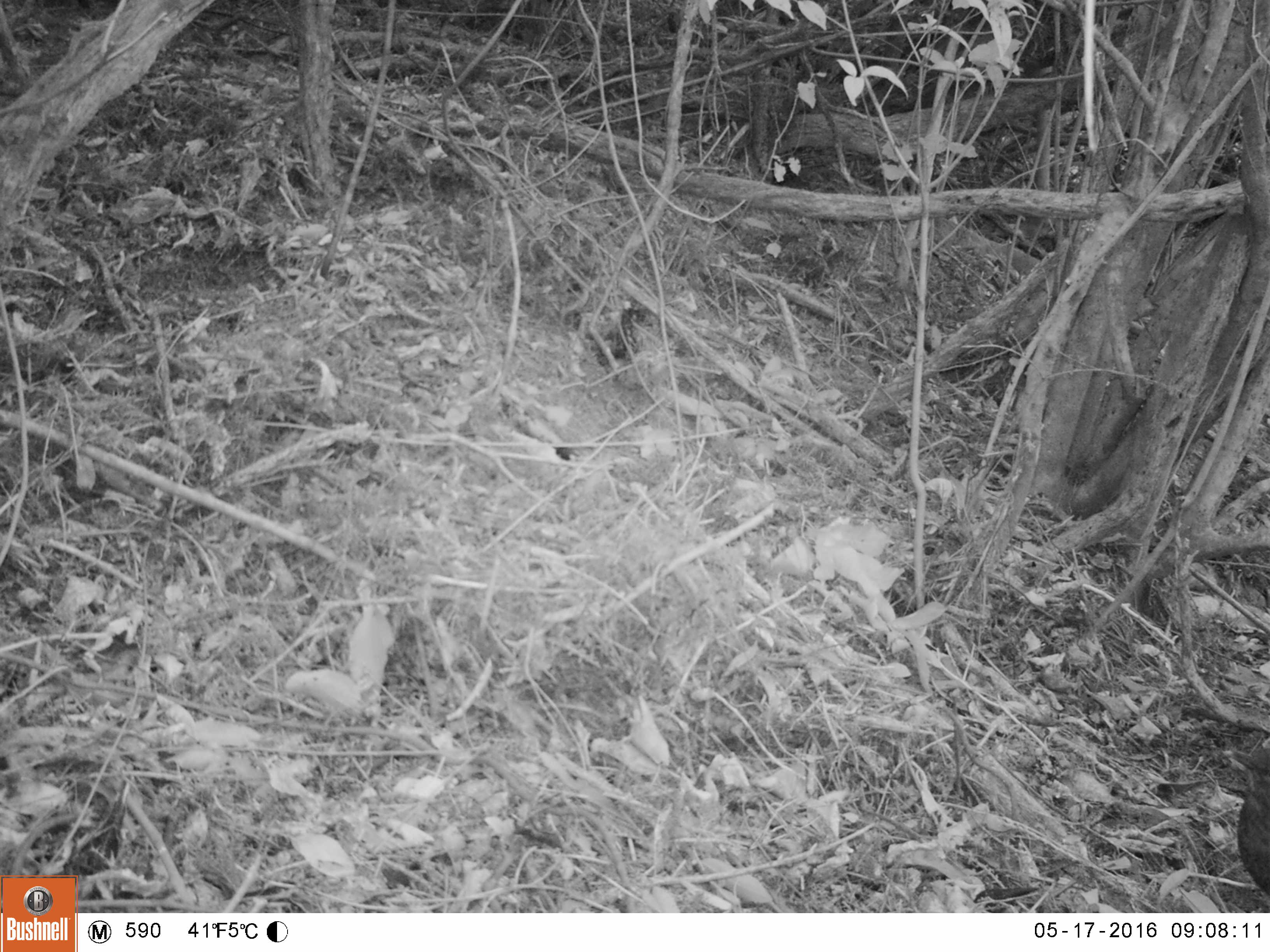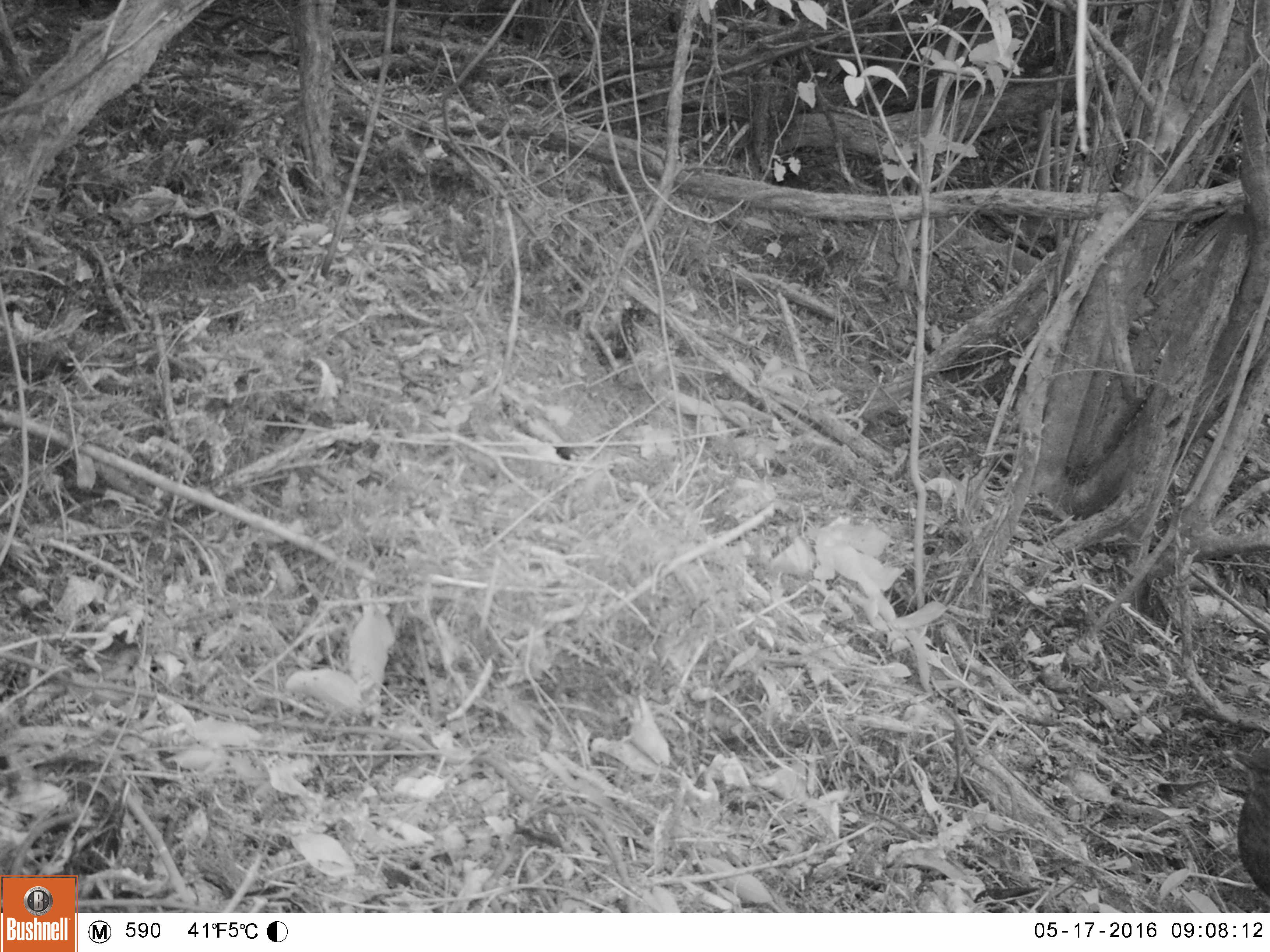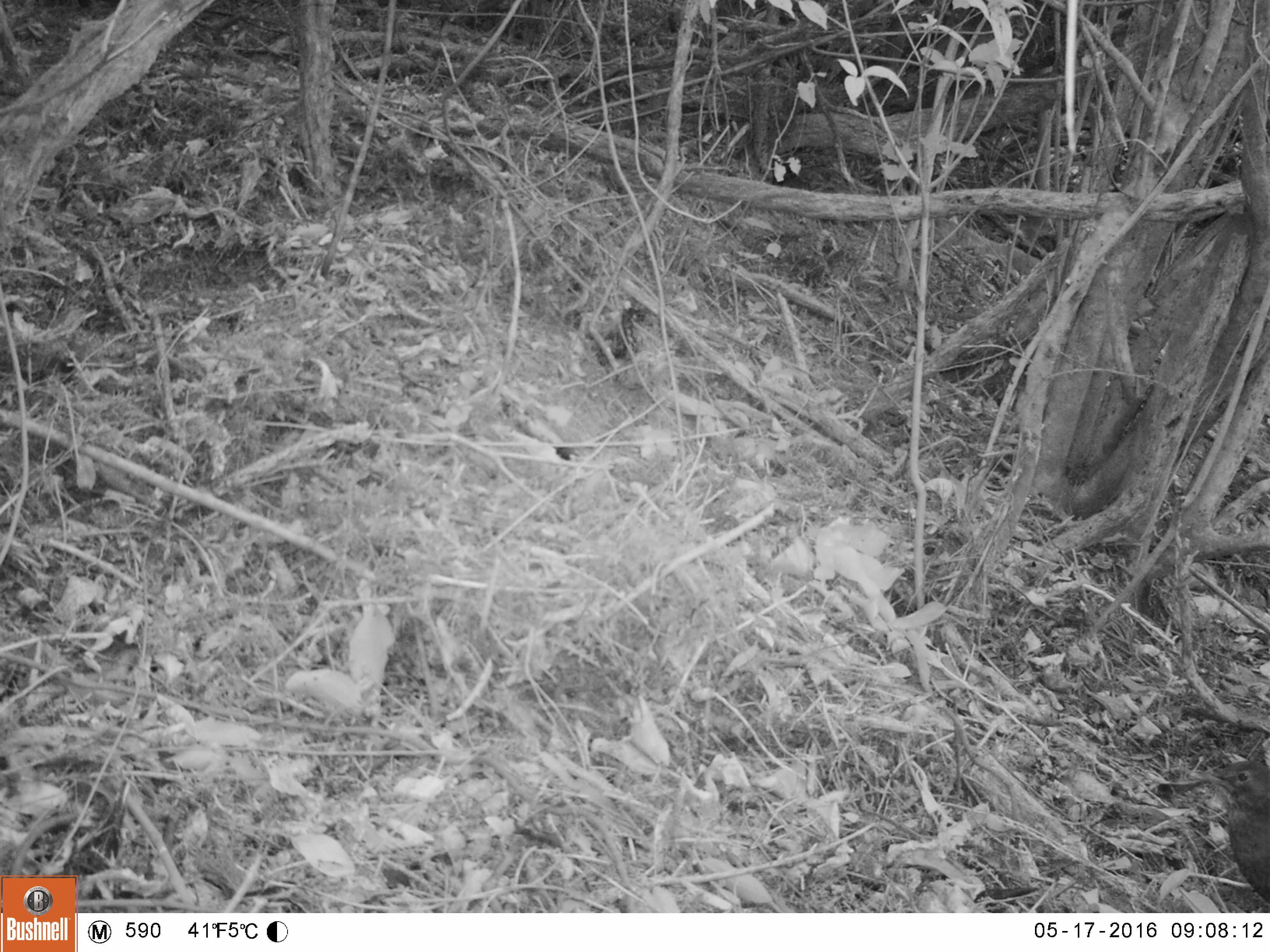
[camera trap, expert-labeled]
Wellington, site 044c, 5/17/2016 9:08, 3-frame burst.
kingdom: Animalia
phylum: Chordata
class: Aves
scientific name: Aves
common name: bird